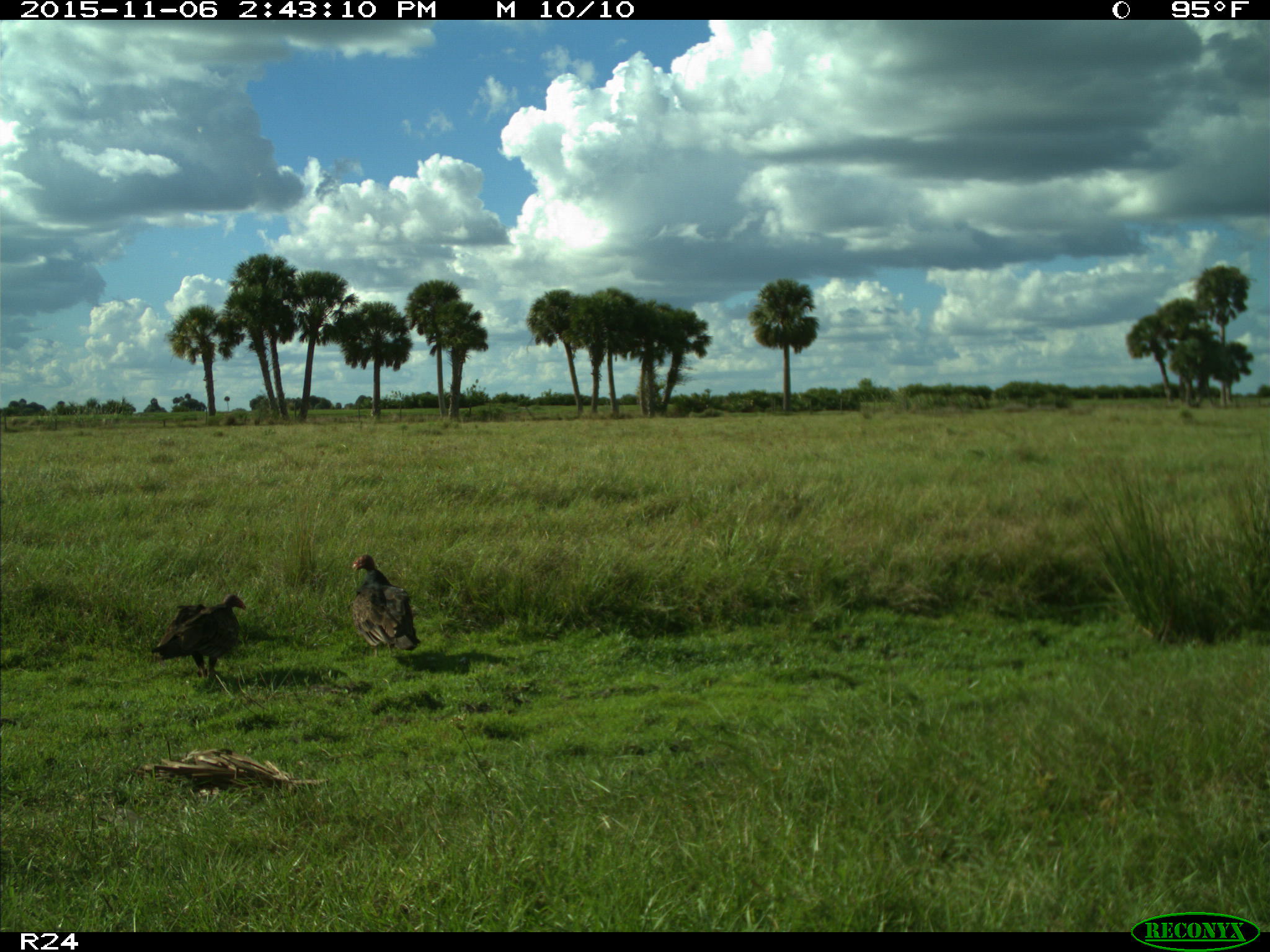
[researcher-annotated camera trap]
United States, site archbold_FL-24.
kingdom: Animalia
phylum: Chordata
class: Aves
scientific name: Aves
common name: birds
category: unidentified bird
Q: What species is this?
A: Unidentified bird (birds) (Aves).